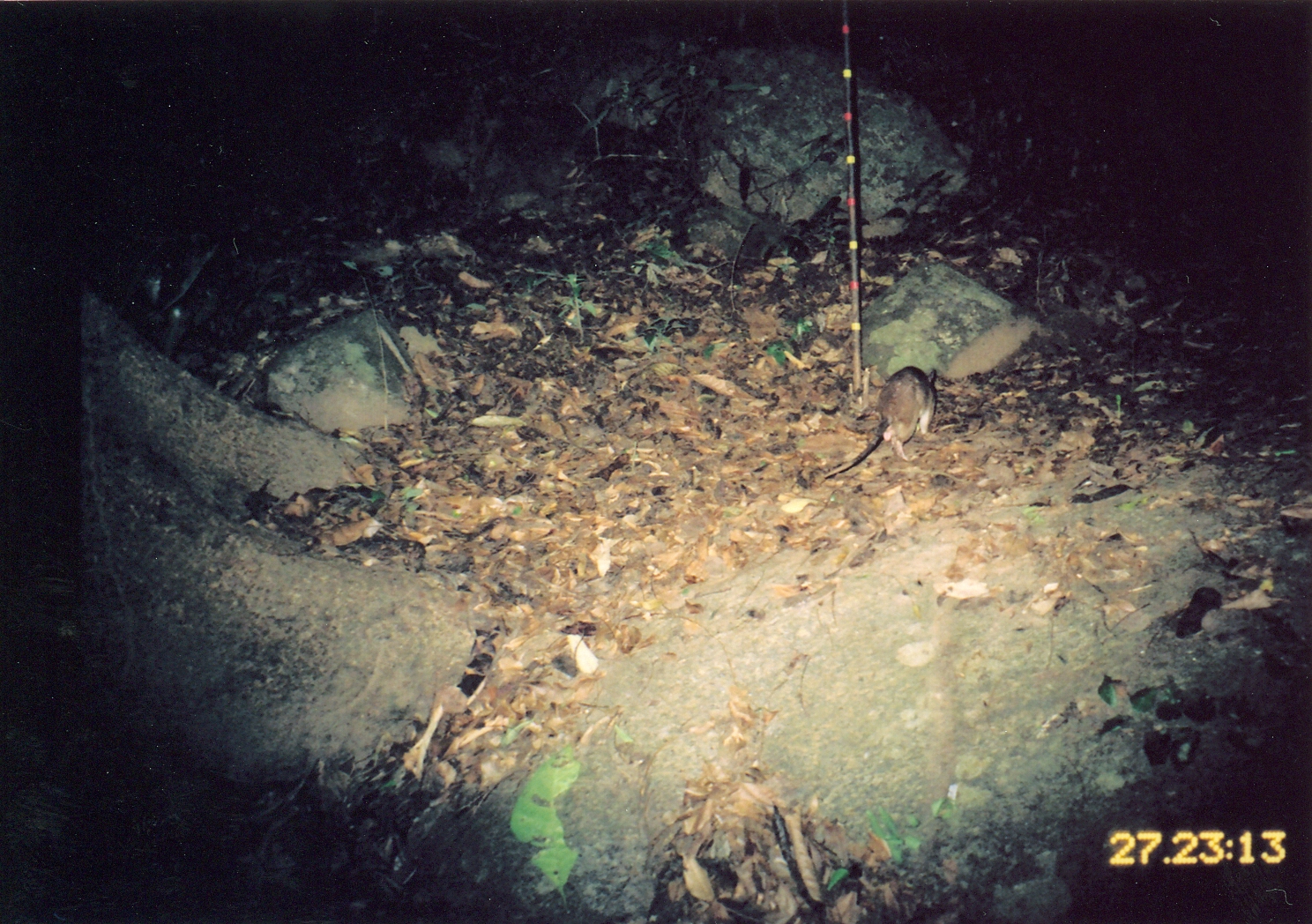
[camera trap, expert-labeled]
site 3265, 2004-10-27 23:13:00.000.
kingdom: Animalia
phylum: Chordata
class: Mammalia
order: Rodentia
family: Nesomyidae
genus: Cricetomys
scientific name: Cricetomys gambianus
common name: african giant pouched rat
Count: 1.